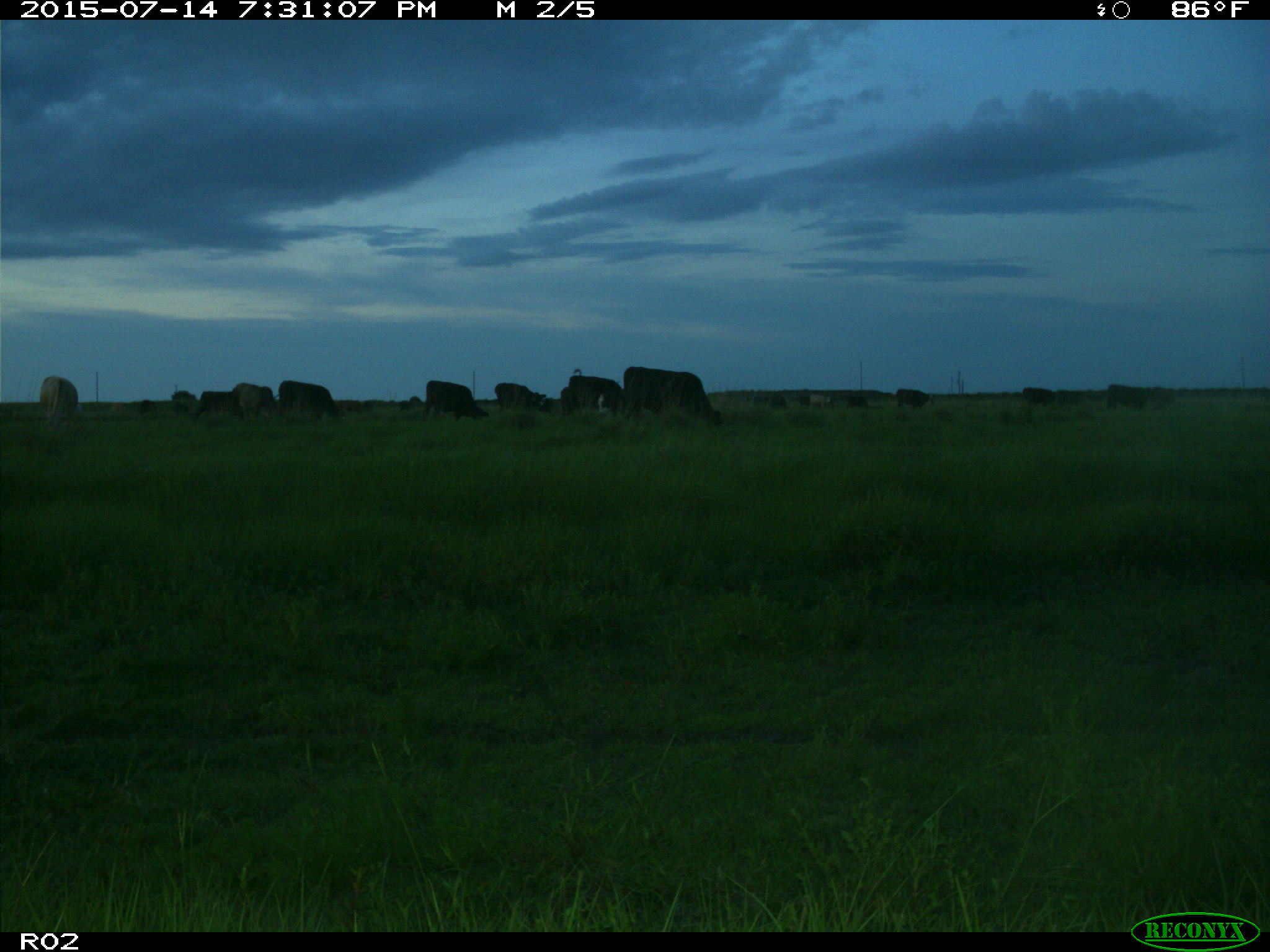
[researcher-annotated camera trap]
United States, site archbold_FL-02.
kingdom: Animalia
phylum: Chordata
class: Mammalia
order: Artiodactyla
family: Bovidae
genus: Bos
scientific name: Bos taurus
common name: domestic cow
Bos taurus (domestic cow).